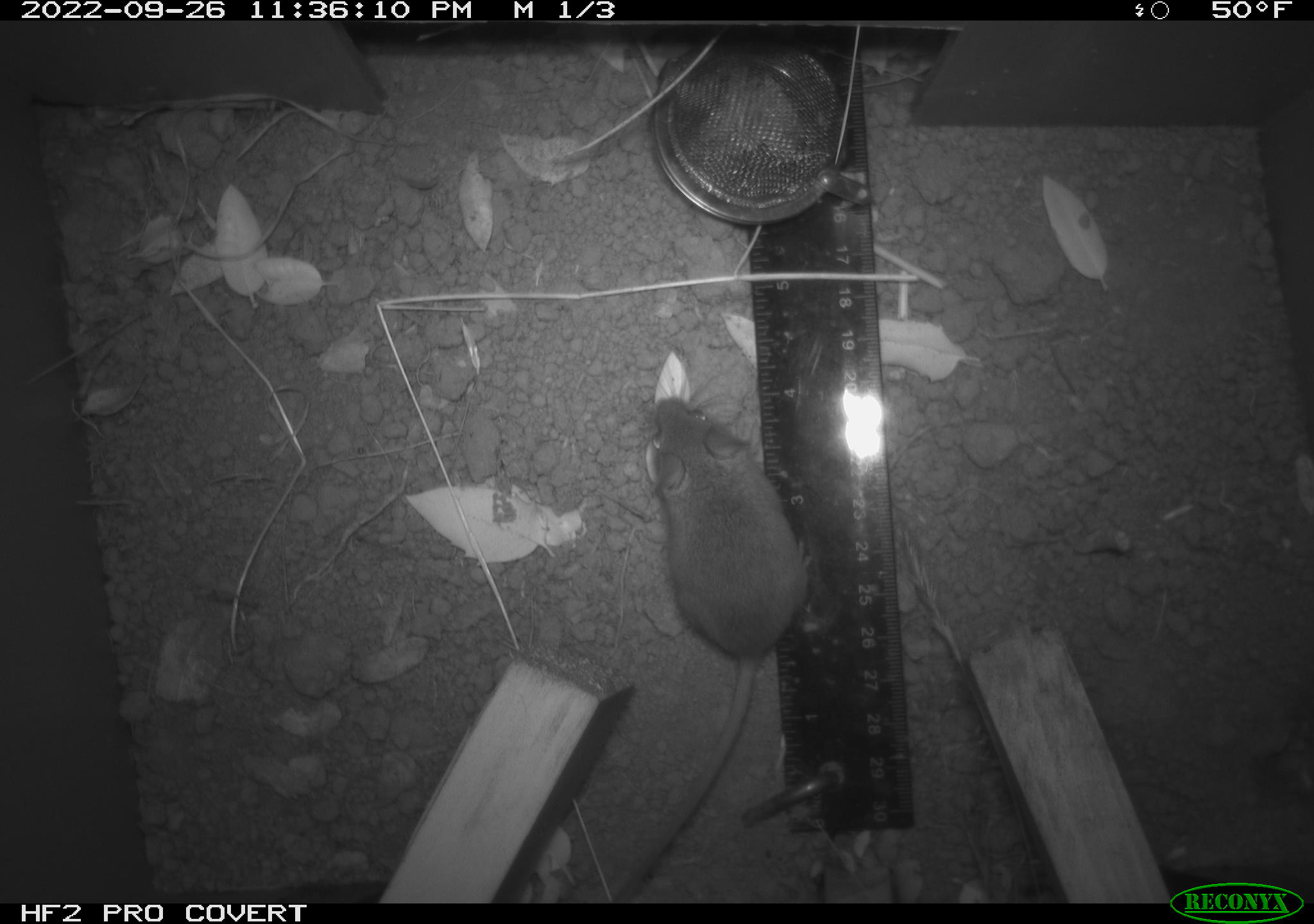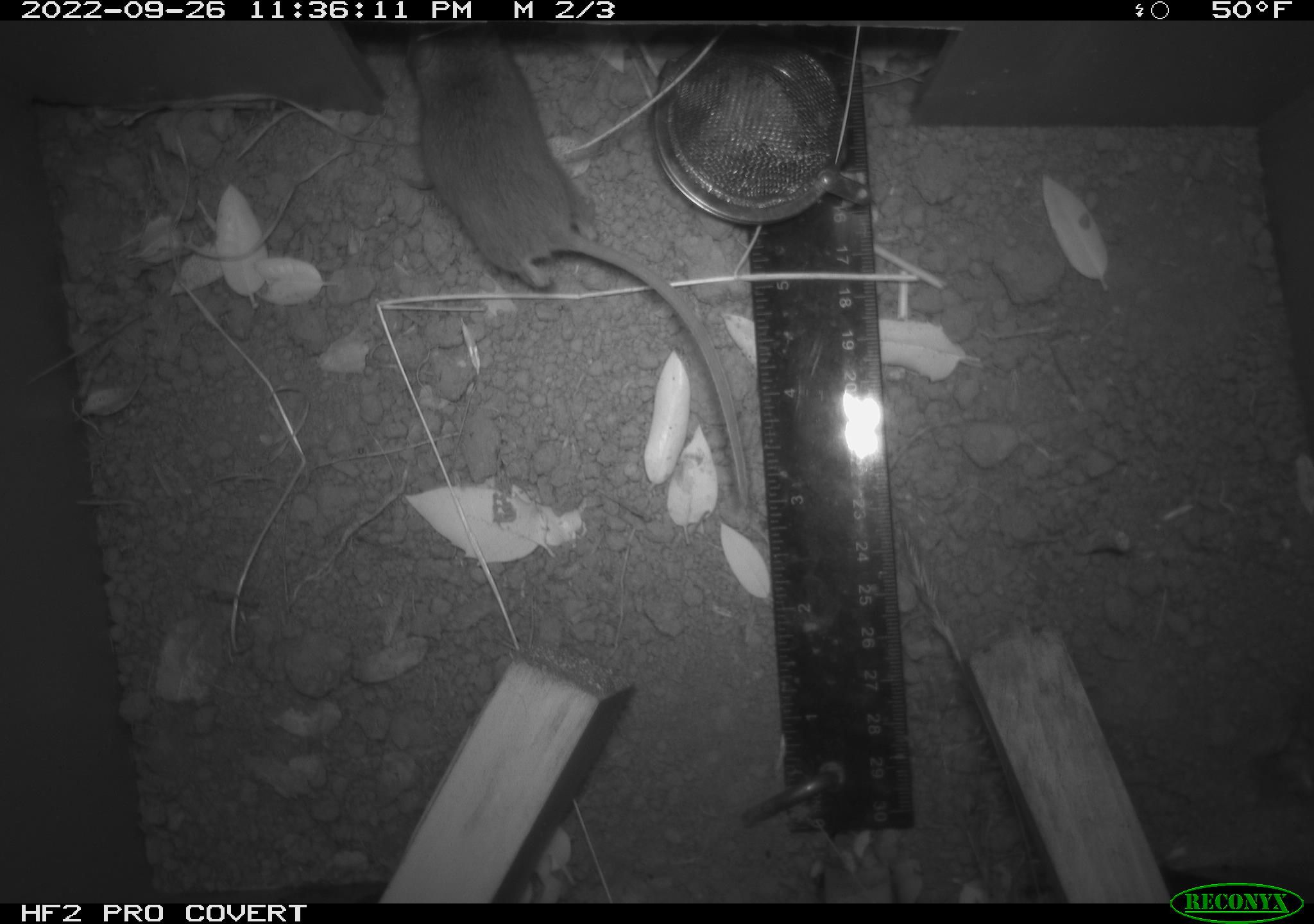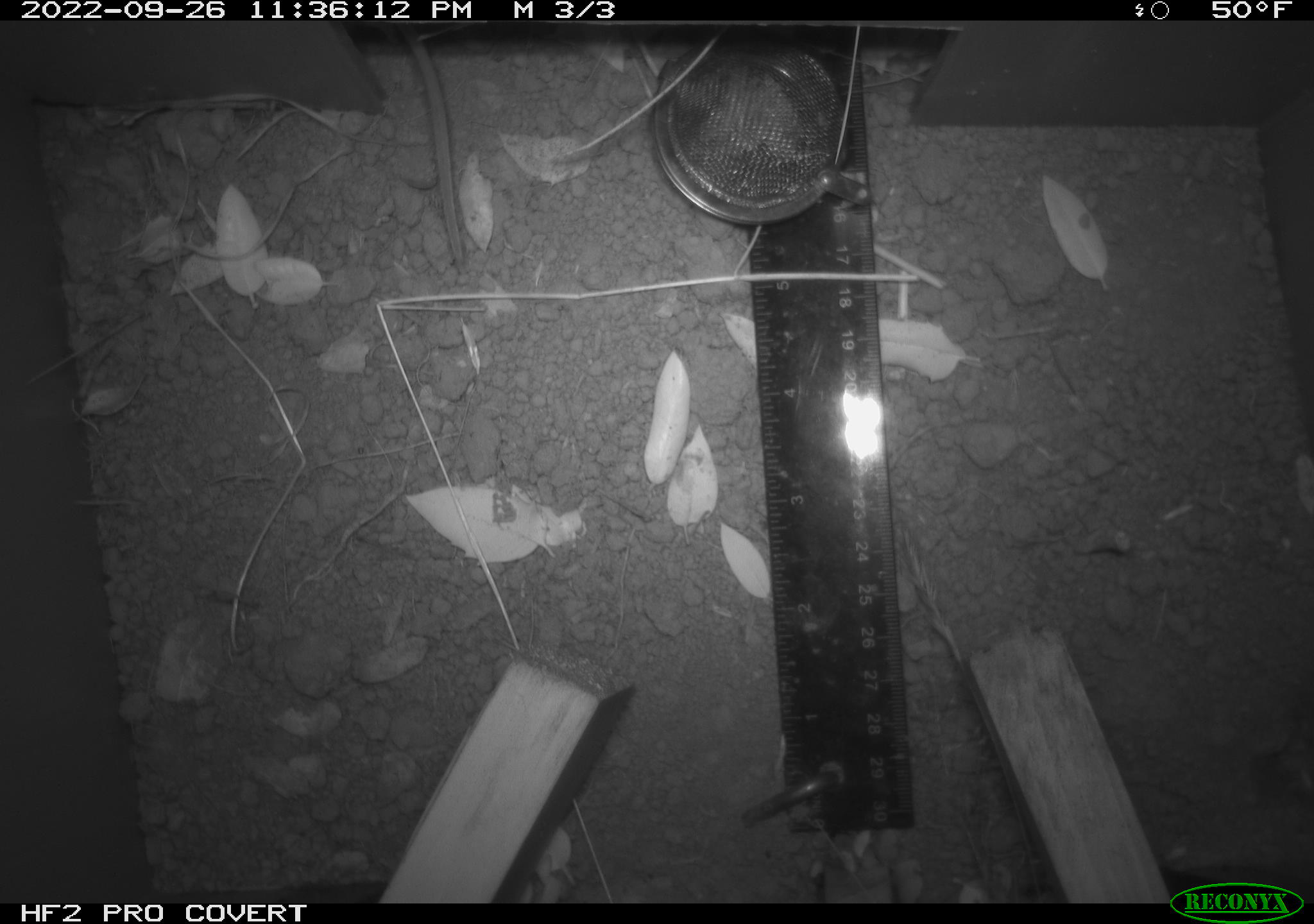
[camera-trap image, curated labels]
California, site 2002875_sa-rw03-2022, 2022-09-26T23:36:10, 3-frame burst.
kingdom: Animalia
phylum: Chordata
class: Mammalia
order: Rodentia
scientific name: Rodentia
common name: mouse species